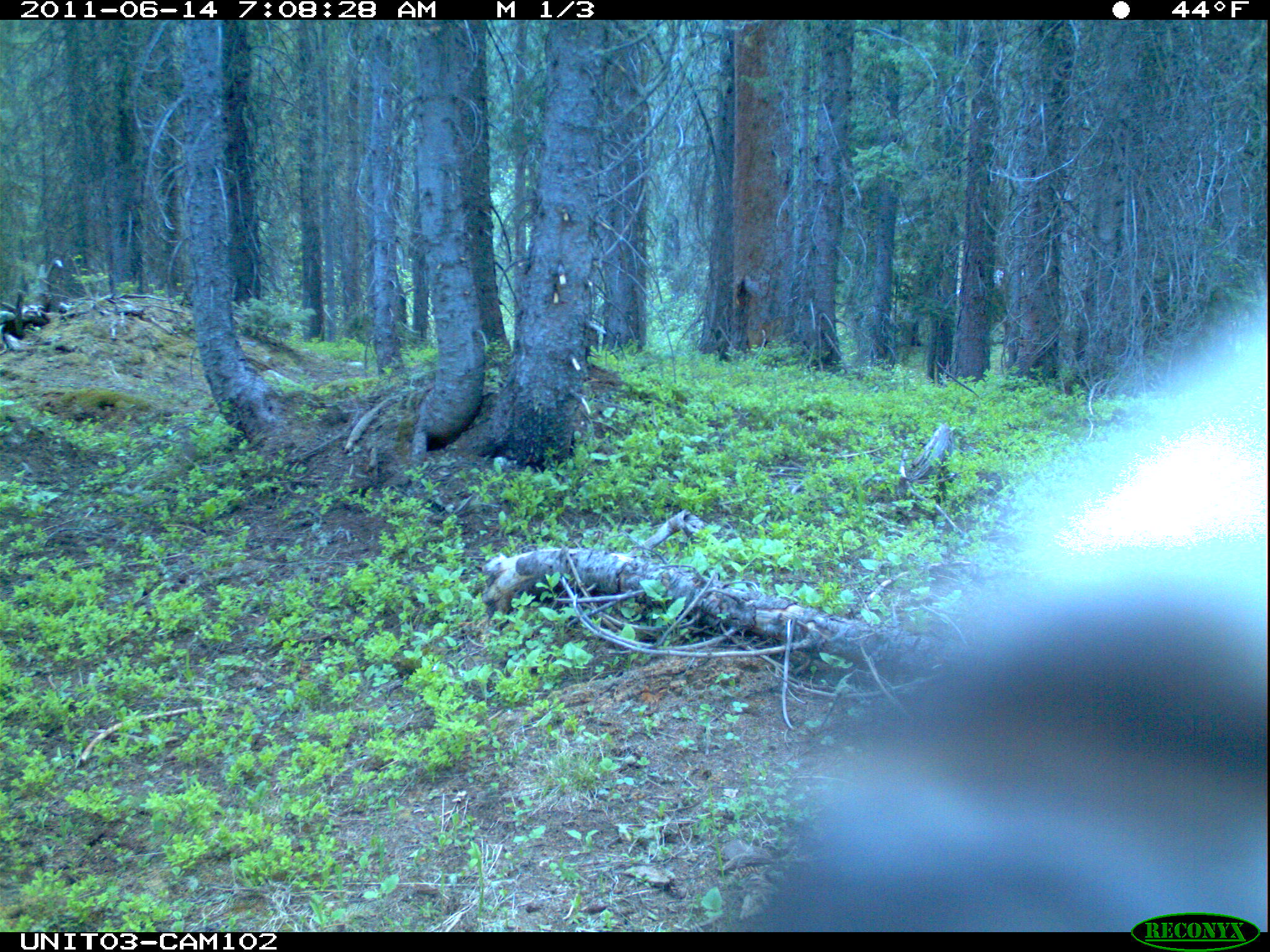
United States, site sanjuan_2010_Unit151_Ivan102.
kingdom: Animalia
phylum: Chordata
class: Mammalia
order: Artiodactyla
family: Cervidae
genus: Odocoileus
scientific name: Odocoileus hemionus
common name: mule deer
Odocoileus hemionus (mule deer).